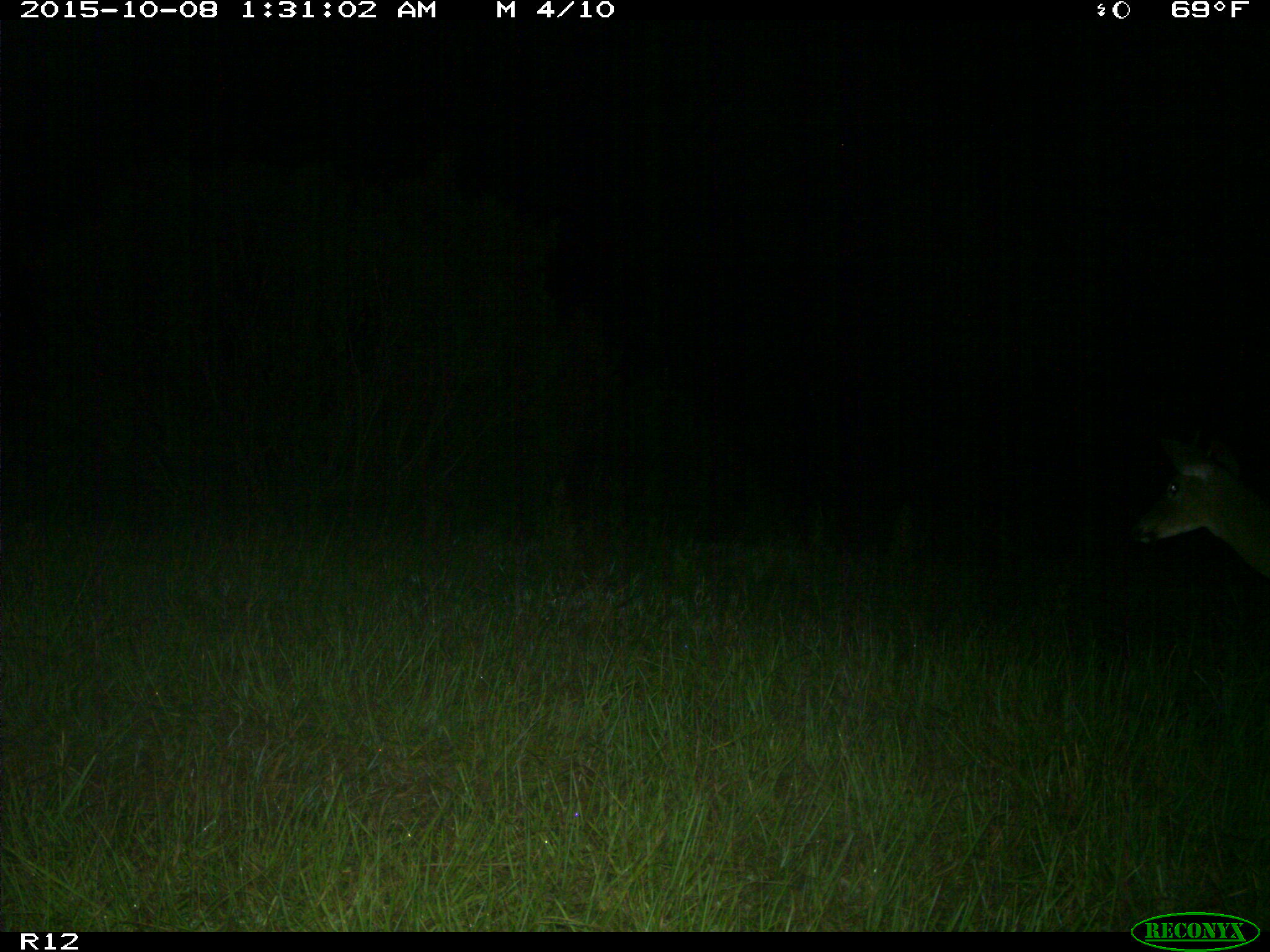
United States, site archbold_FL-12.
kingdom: Animalia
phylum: Chordata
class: Mammalia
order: Artiodactyla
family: Cervidae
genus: Odocoileus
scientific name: Odocoileus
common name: deer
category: unidentified deer